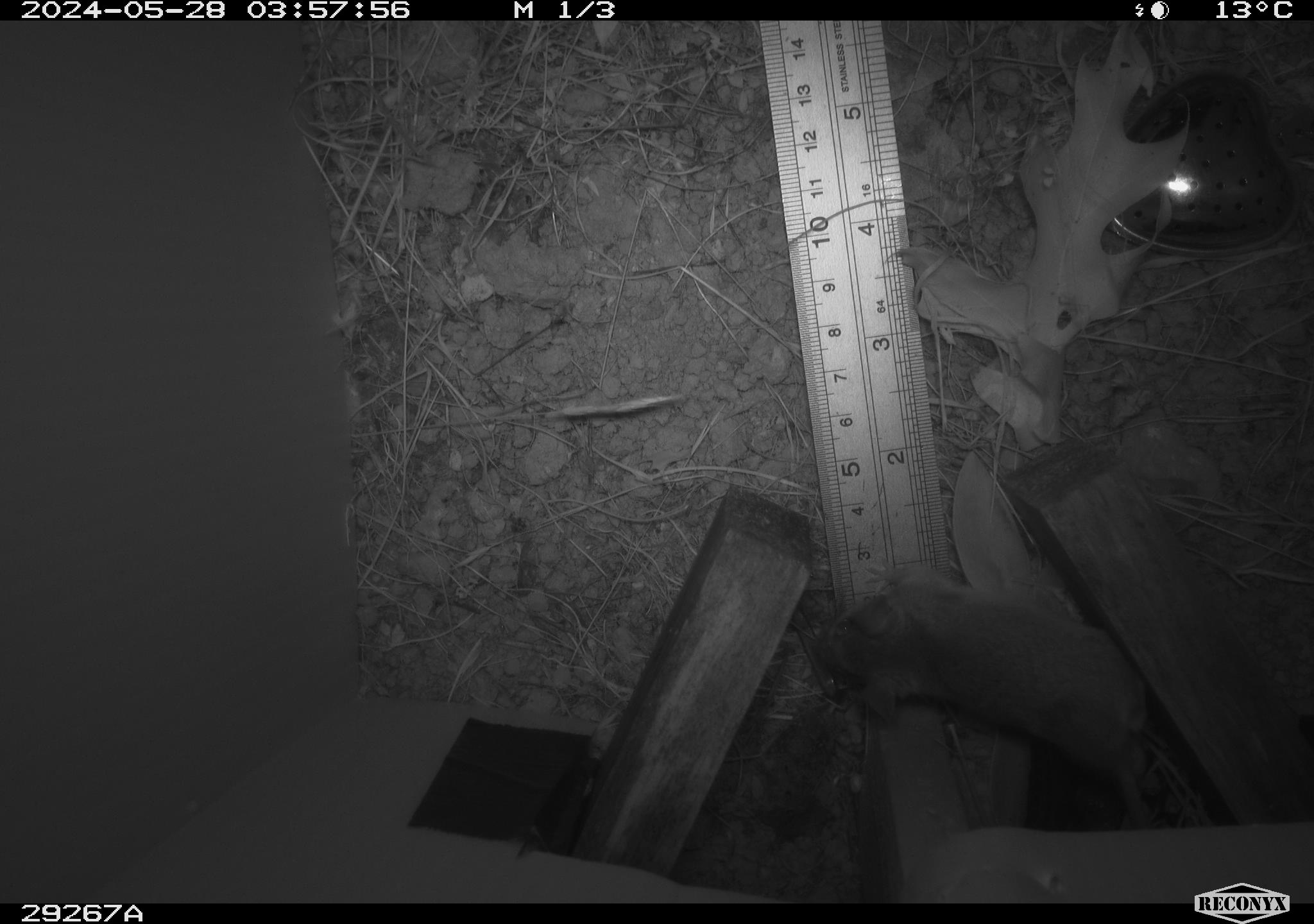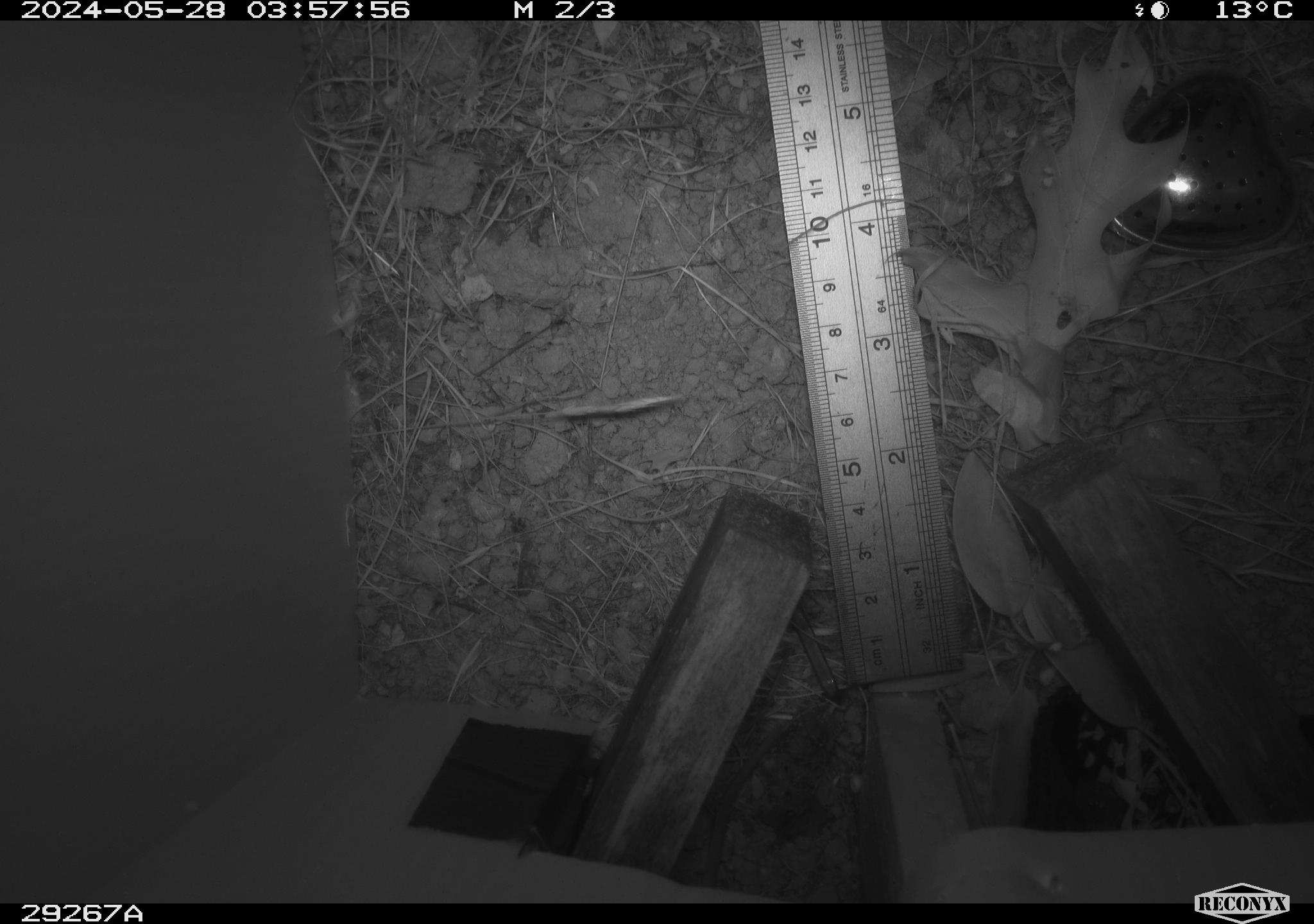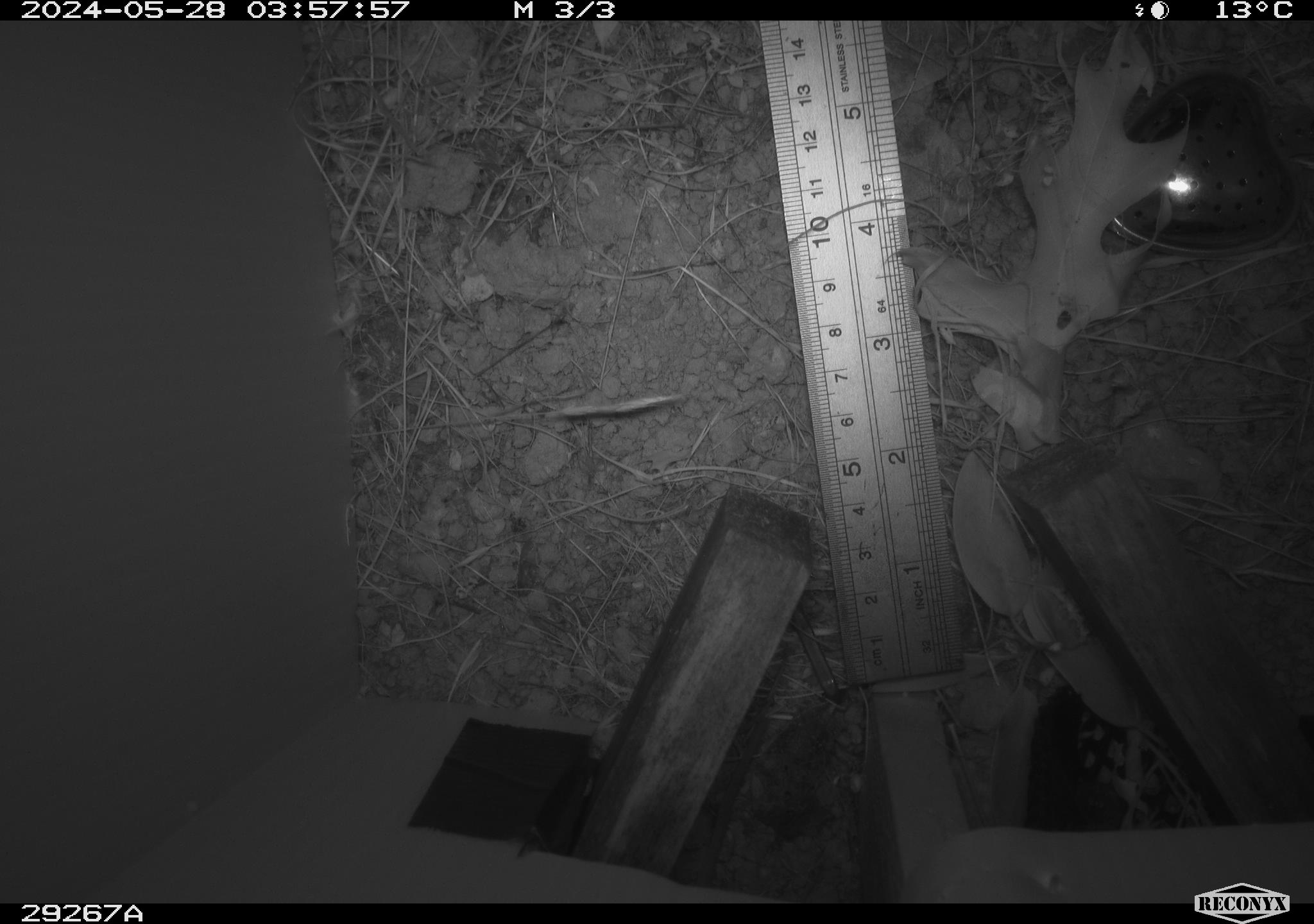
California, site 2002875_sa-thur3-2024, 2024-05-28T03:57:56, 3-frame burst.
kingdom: Animalia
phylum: Chordata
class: Mammalia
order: Rodentia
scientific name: Rodentia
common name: mouse species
Mouse species (Rodentia).